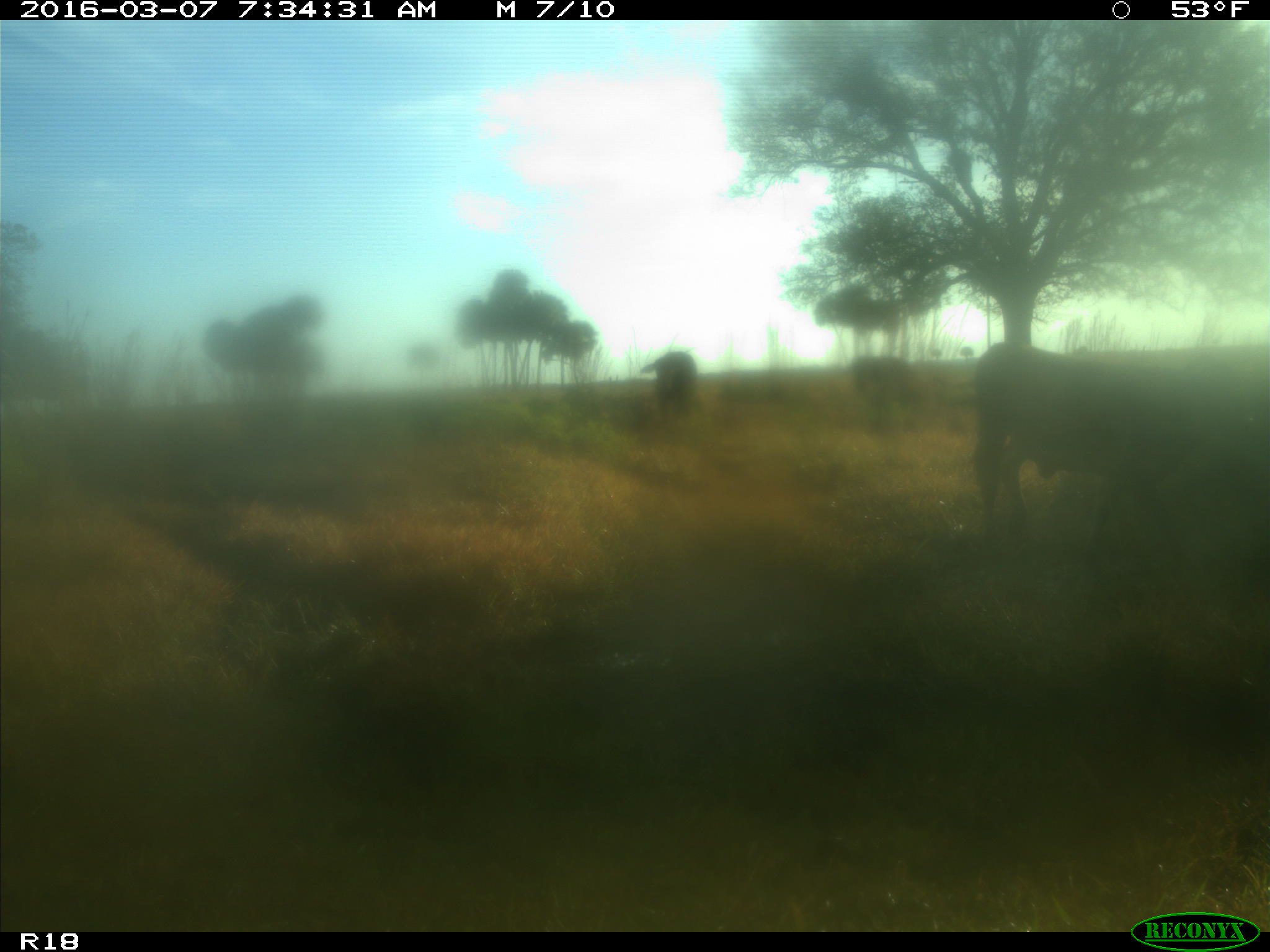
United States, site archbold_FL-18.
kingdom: Animalia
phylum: Chordata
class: Mammalia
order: Artiodactyla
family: Bovidae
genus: Bos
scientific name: Bos taurus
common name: domestic cow